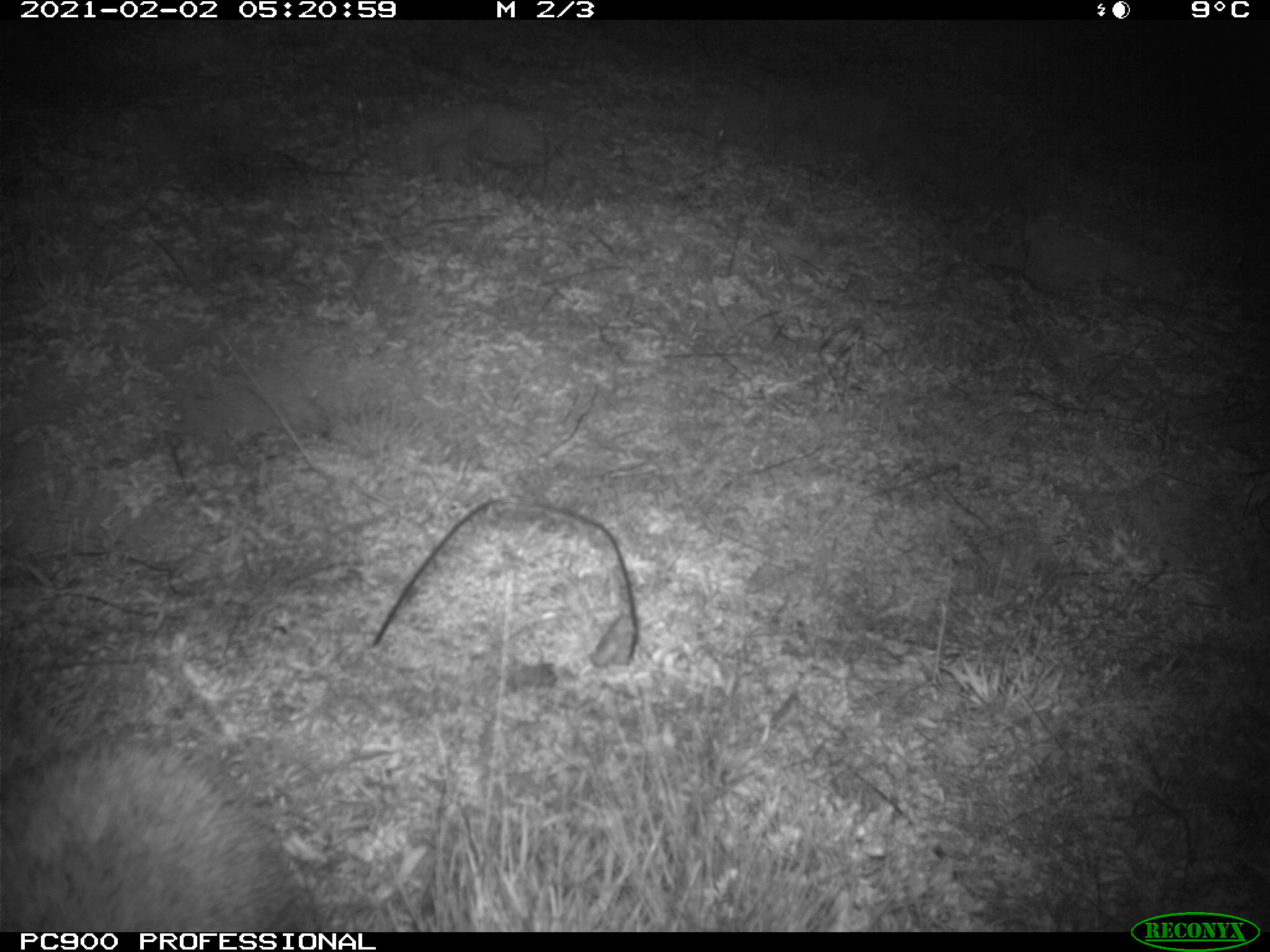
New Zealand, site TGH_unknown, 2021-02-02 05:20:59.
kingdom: Animalia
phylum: Chordata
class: Mammalia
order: Eulipotyphla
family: Erinaceidae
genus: Erinaceus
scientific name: Erinaceus europaeus europaeus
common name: european hedgehog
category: hedgehog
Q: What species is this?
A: Hedgehog (european hedgehog) (Erinaceus europaeus europaeus).